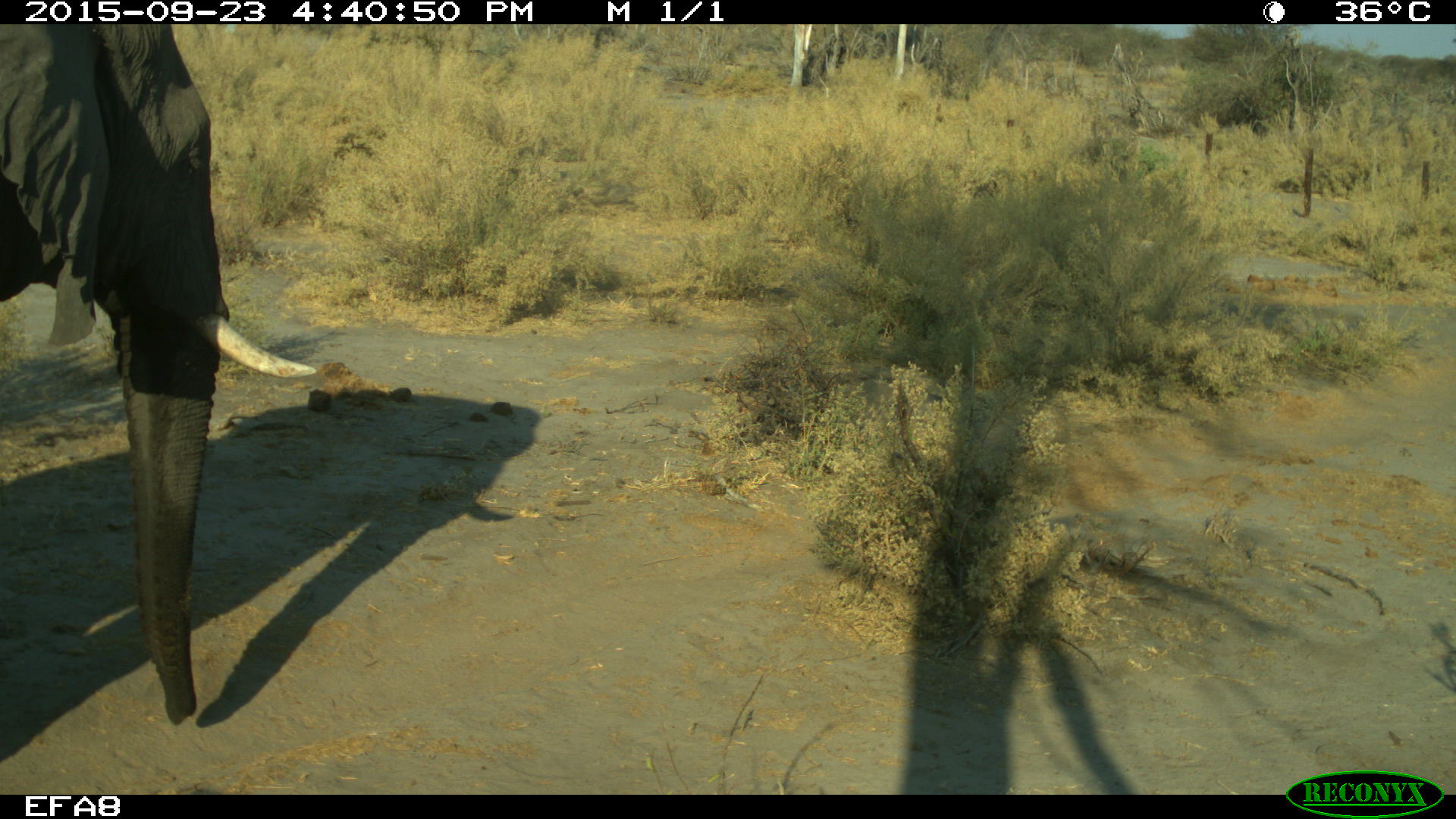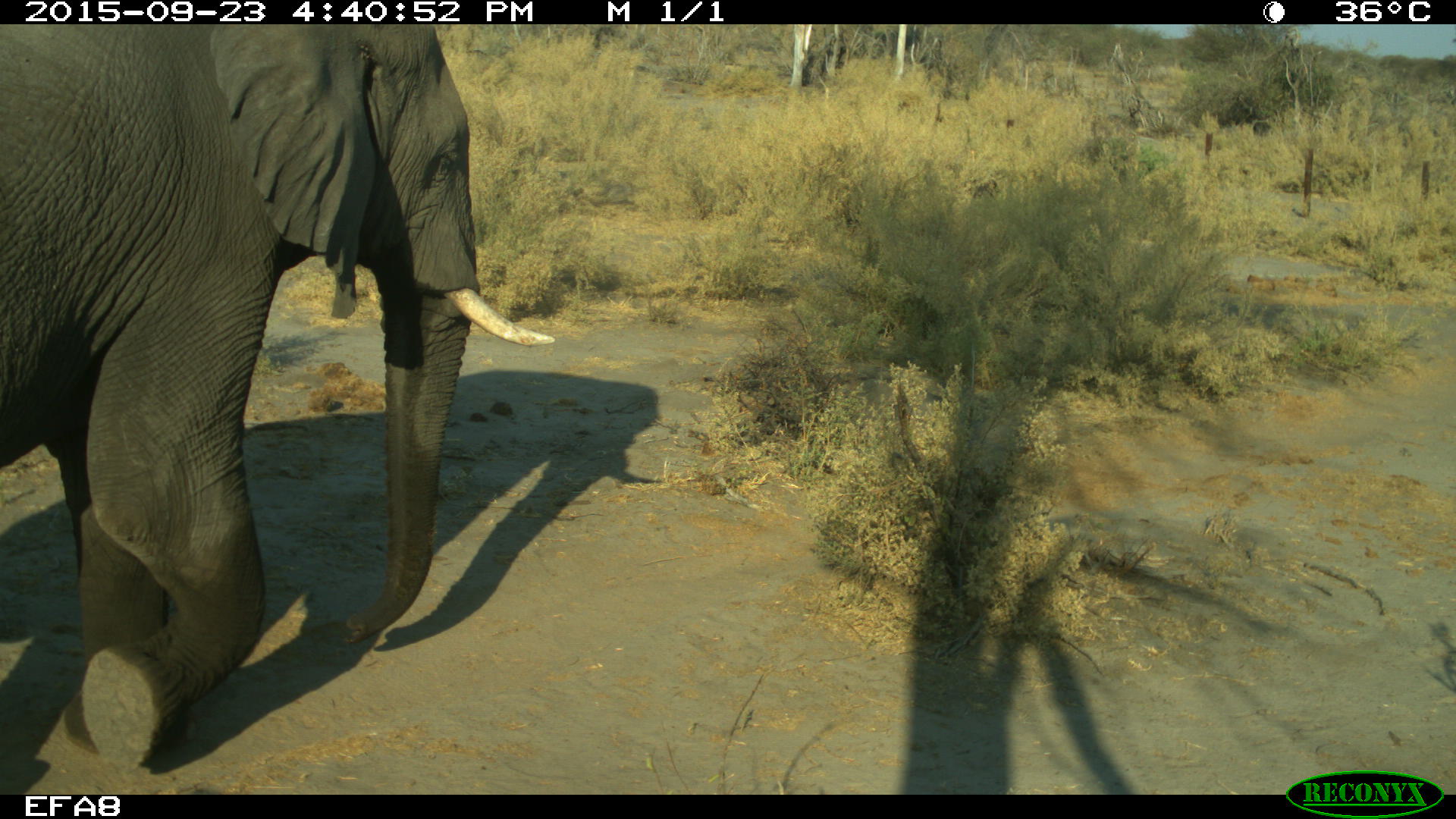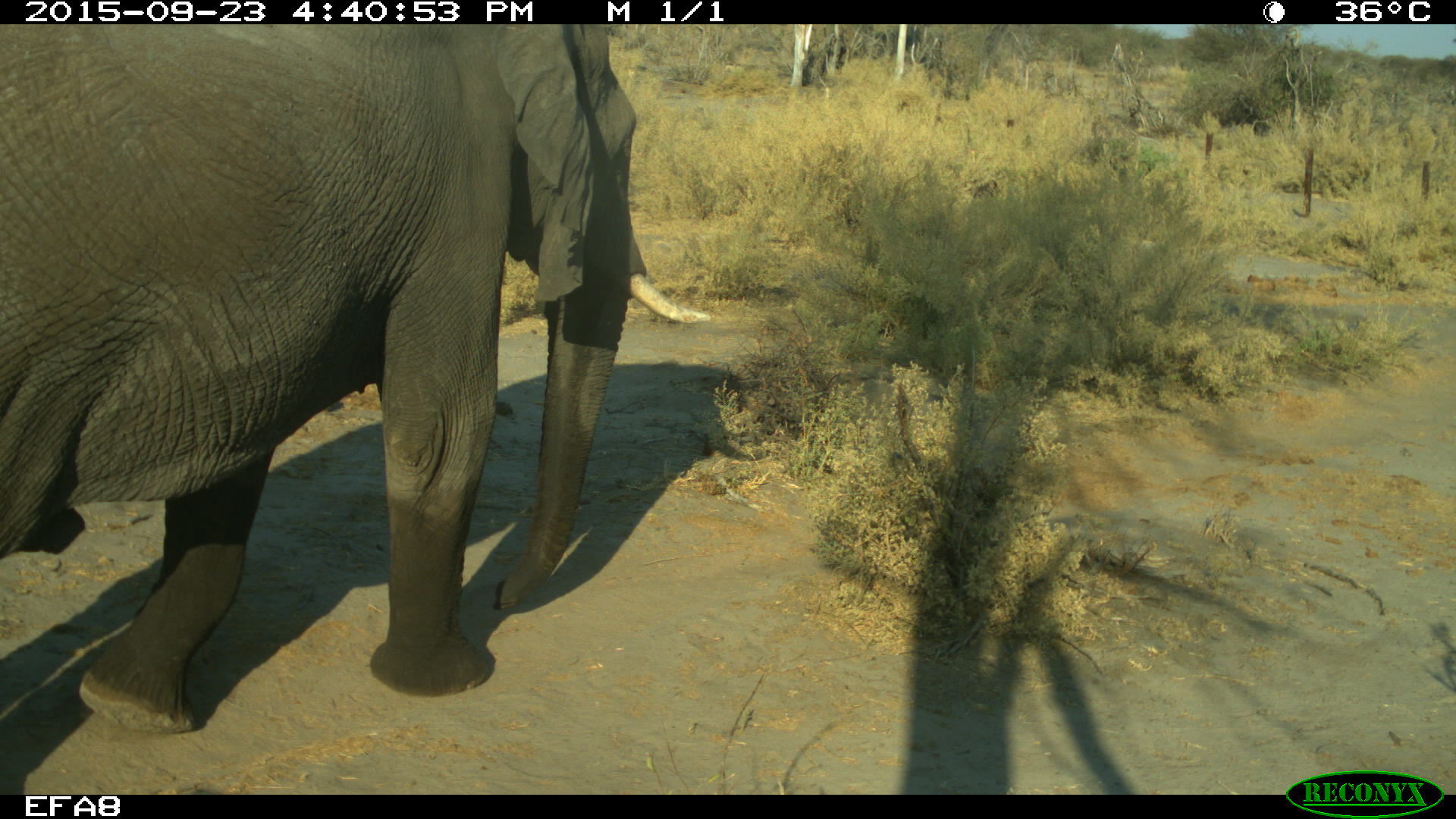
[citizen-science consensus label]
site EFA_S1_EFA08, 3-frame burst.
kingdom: Animalia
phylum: Chordata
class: Mammalia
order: Proboscidea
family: Elephantidae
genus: Loxodonta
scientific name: Loxodonta africana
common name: african bush elephant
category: elephant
Elephant (african bush elephant) (Loxodonta africana), count 1. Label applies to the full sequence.